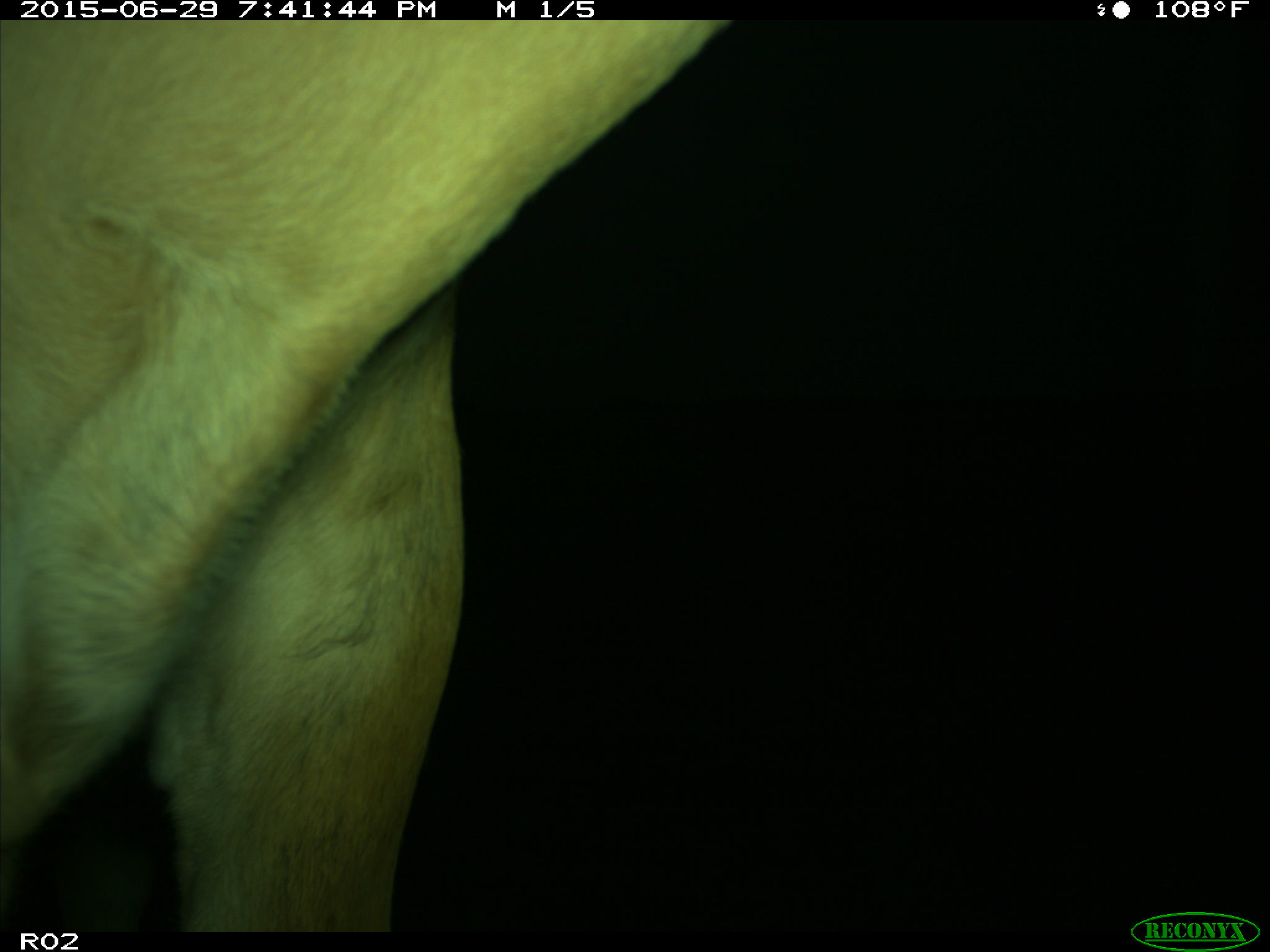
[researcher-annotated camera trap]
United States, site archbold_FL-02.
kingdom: Animalia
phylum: Chordata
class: Mammalia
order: Artiodactyla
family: Bovidae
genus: Bos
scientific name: Bos taurus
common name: domestic cow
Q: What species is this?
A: Bos taurus (domestic cow).